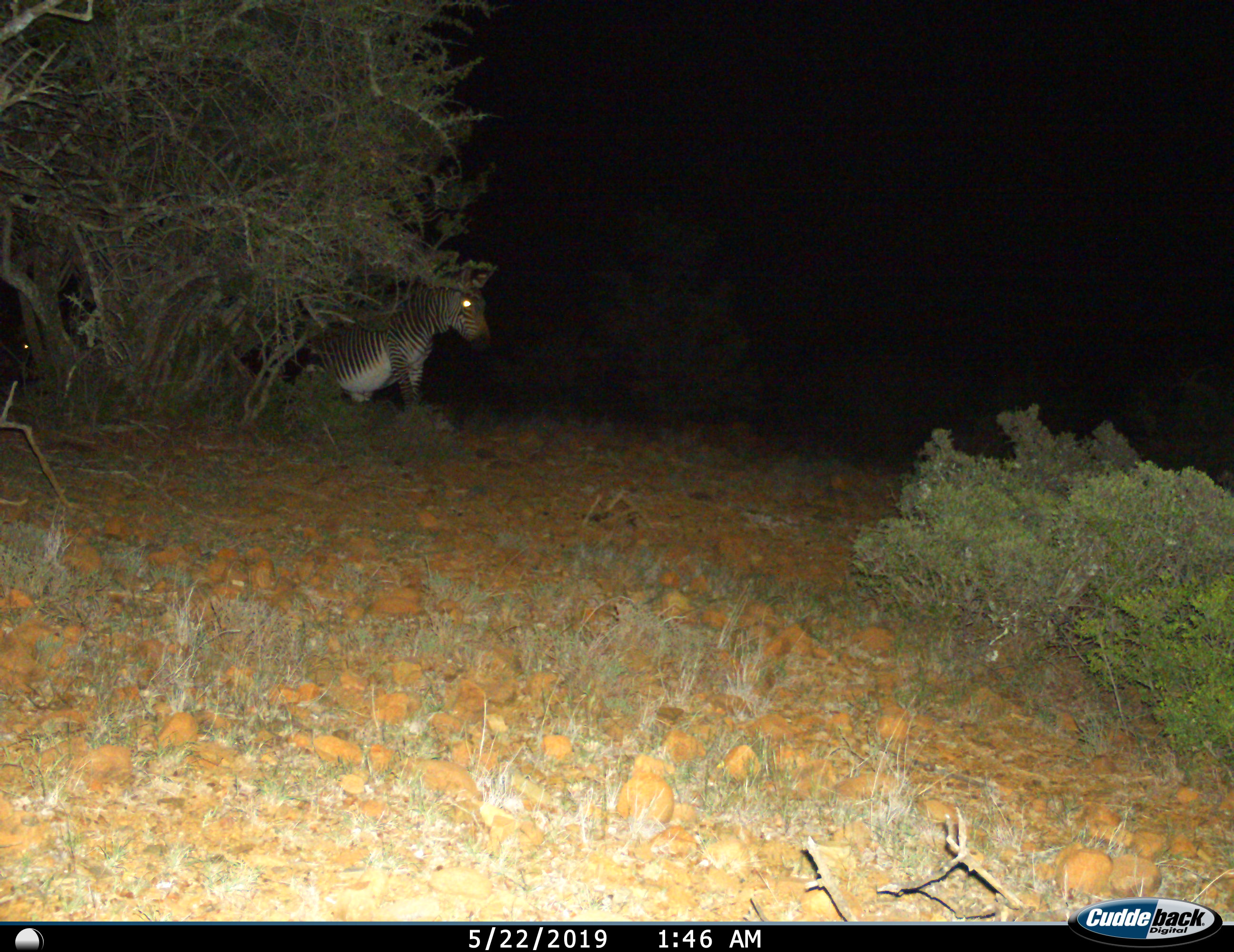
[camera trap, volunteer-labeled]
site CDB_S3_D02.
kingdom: Animalia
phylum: Chordata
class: Mammalia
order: Perissodactyla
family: Equidae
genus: Equus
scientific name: Equus zebra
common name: mountain zebra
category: zebramountain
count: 1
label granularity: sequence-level